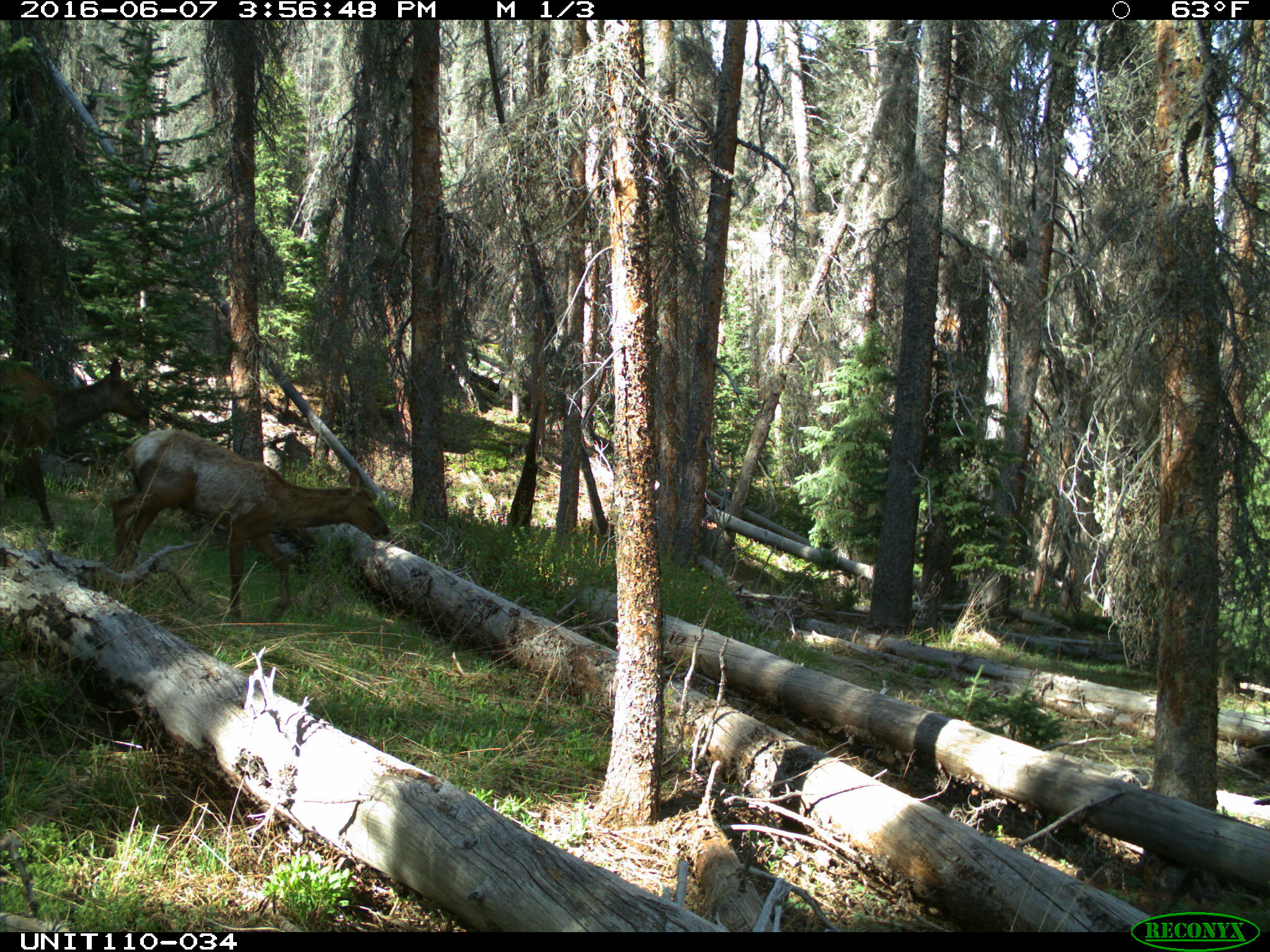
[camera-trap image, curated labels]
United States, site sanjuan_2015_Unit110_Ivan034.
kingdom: Animalia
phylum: Chordata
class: Mammalia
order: Artiodactyla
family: Cervidae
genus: Cervus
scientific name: Cervus elaphus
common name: red deer